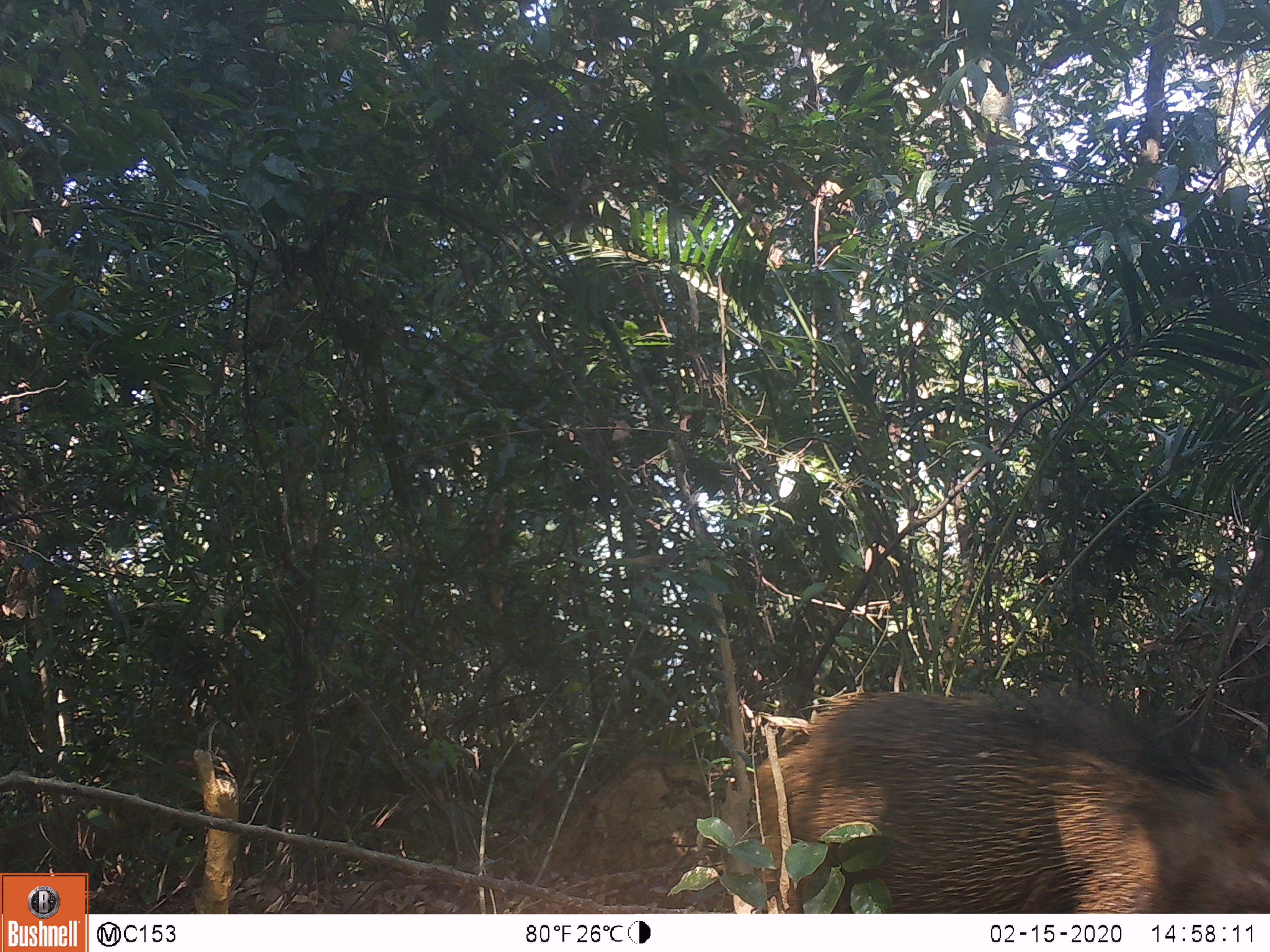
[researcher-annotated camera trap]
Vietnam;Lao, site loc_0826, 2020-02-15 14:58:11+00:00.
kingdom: Animalia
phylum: Chordata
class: Mammalia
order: Artiodactyla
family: Suidae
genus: Sus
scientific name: Sus scrofa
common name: eurasian wild pig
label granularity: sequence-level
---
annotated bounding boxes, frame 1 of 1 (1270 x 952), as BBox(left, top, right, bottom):
eurasian wild pig: BBox(717, 677, 1270, 913)